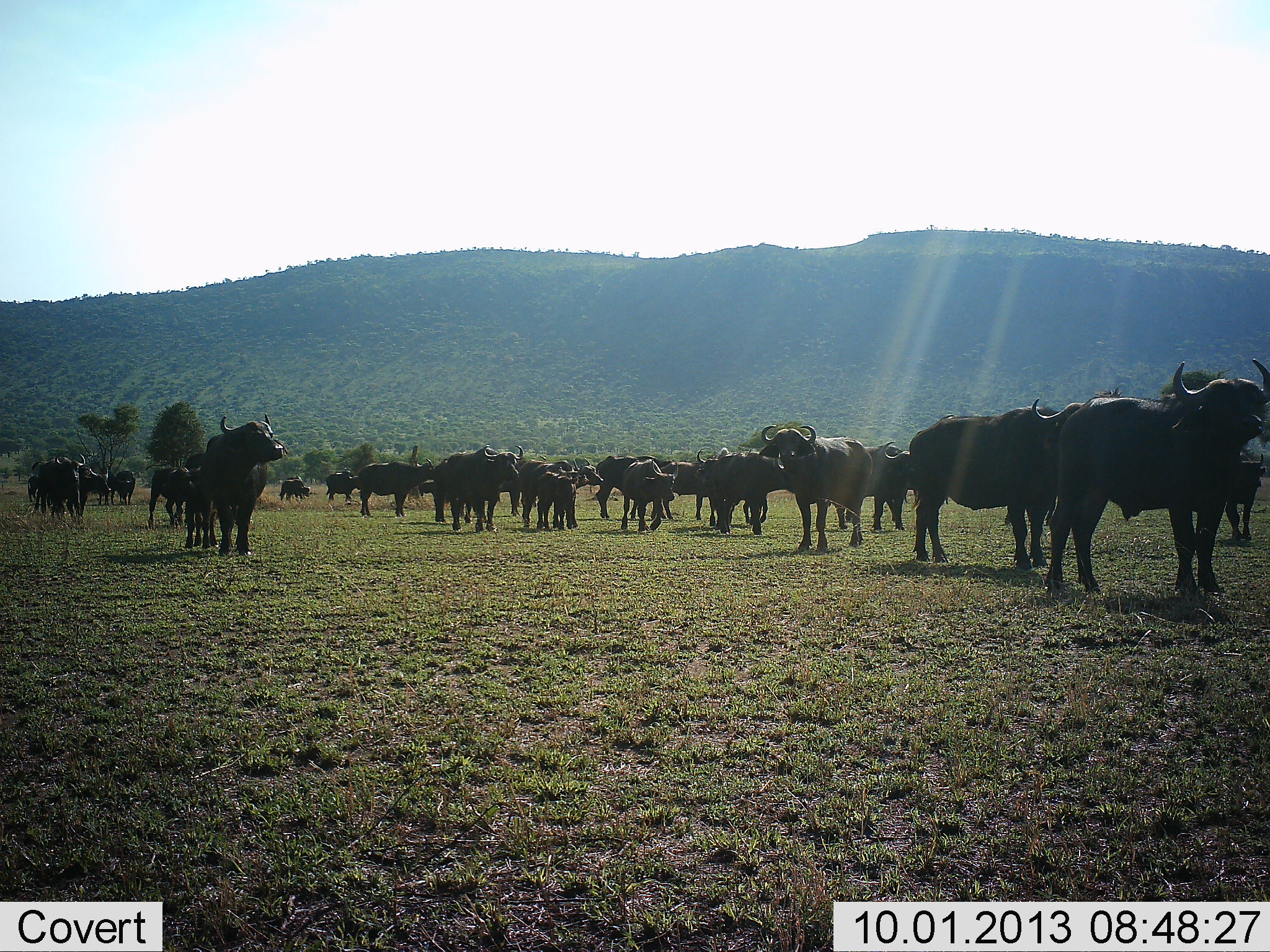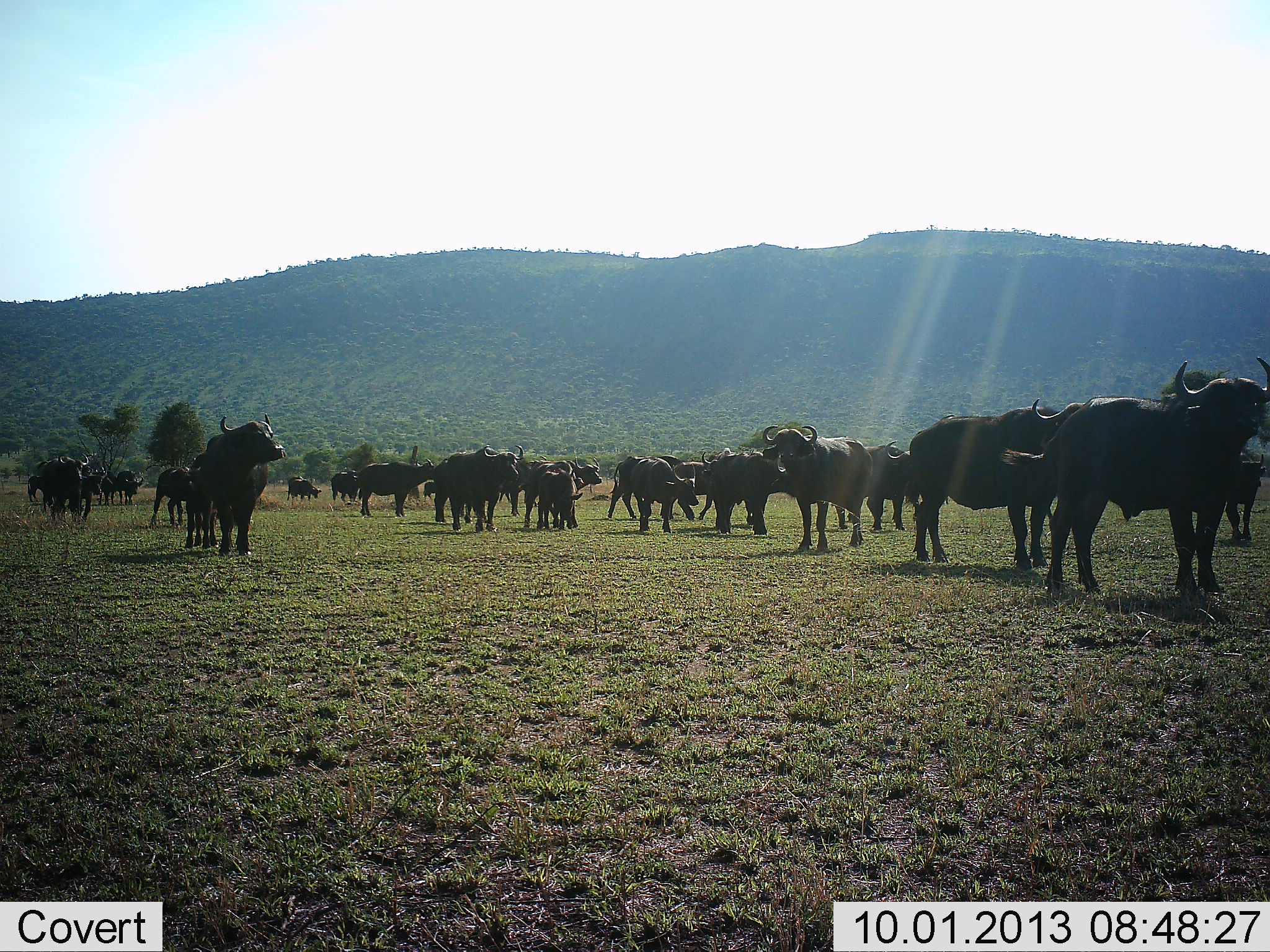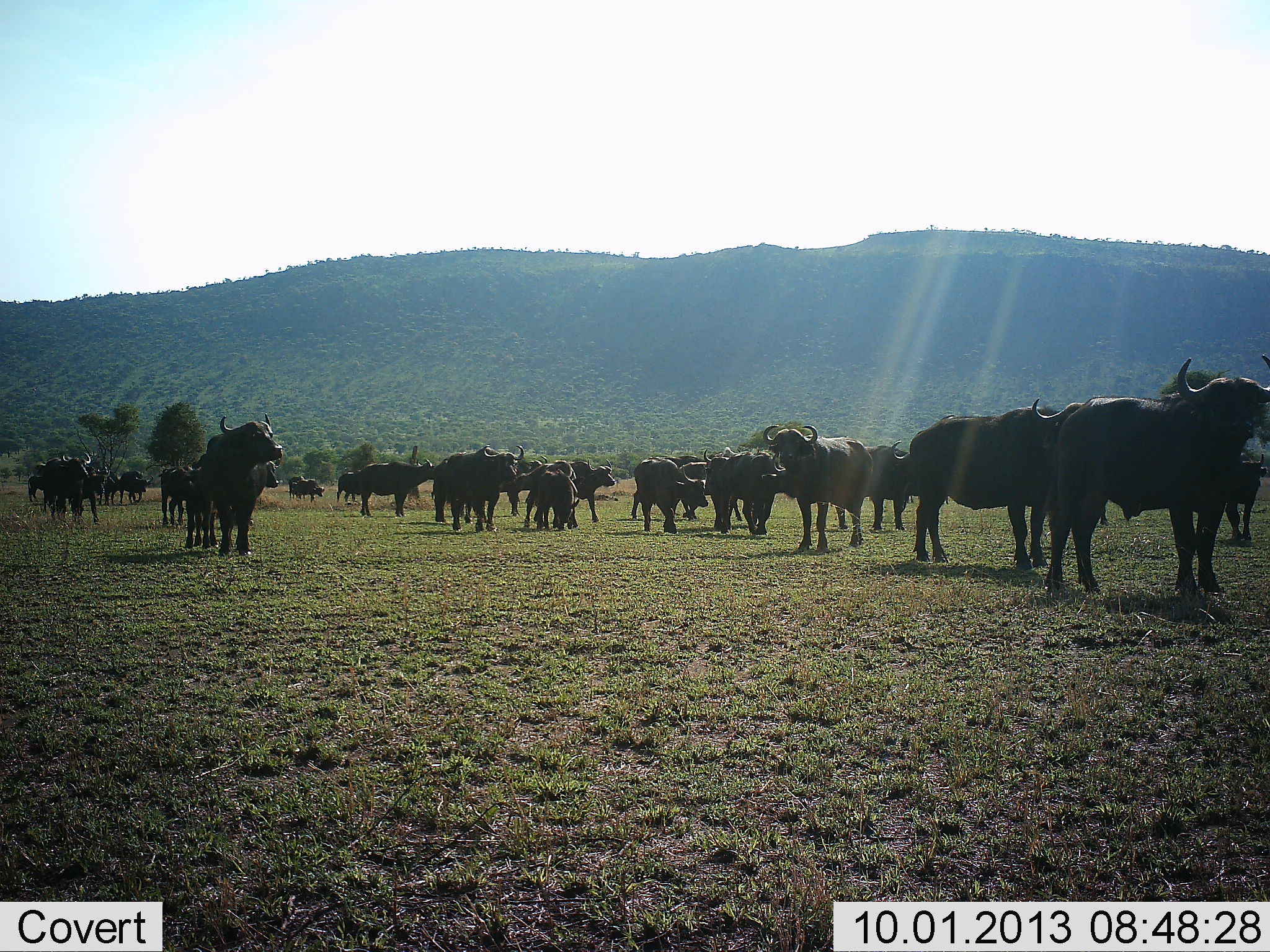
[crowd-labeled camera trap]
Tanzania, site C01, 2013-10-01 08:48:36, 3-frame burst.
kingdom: Animalia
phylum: Chordata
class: Mammalia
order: Artiodactyla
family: Bovidae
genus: Syncerus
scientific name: Syncerus caffer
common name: cape buffalo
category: buffalo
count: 11-50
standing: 76%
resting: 9%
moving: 67%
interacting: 15%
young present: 9%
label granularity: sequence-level